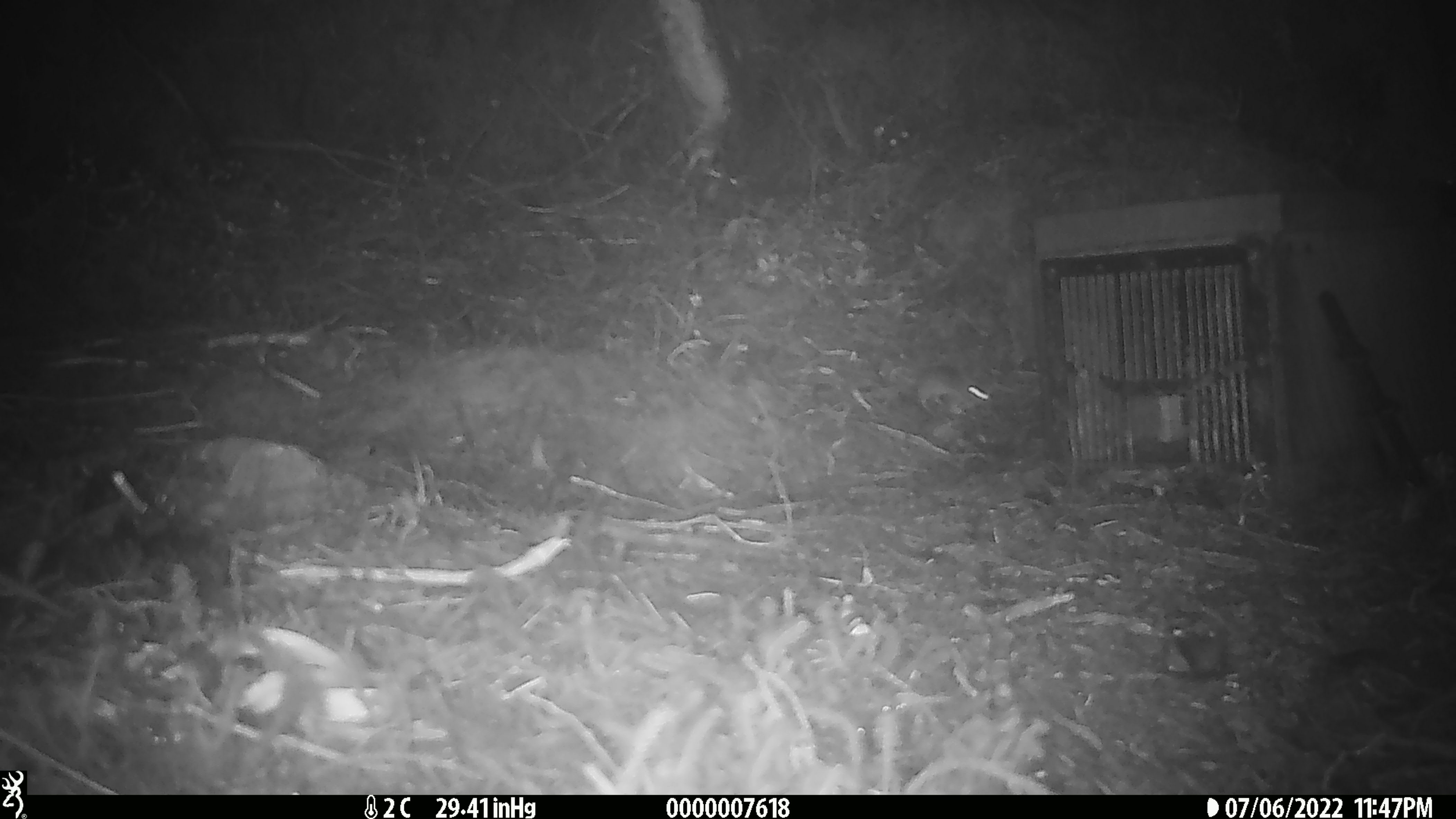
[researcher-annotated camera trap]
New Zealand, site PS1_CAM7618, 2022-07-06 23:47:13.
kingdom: Animalia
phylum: Chordata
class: Mammalia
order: Rodentia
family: Muridae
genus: Mus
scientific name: Mus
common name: mouse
Mouse (Mus).